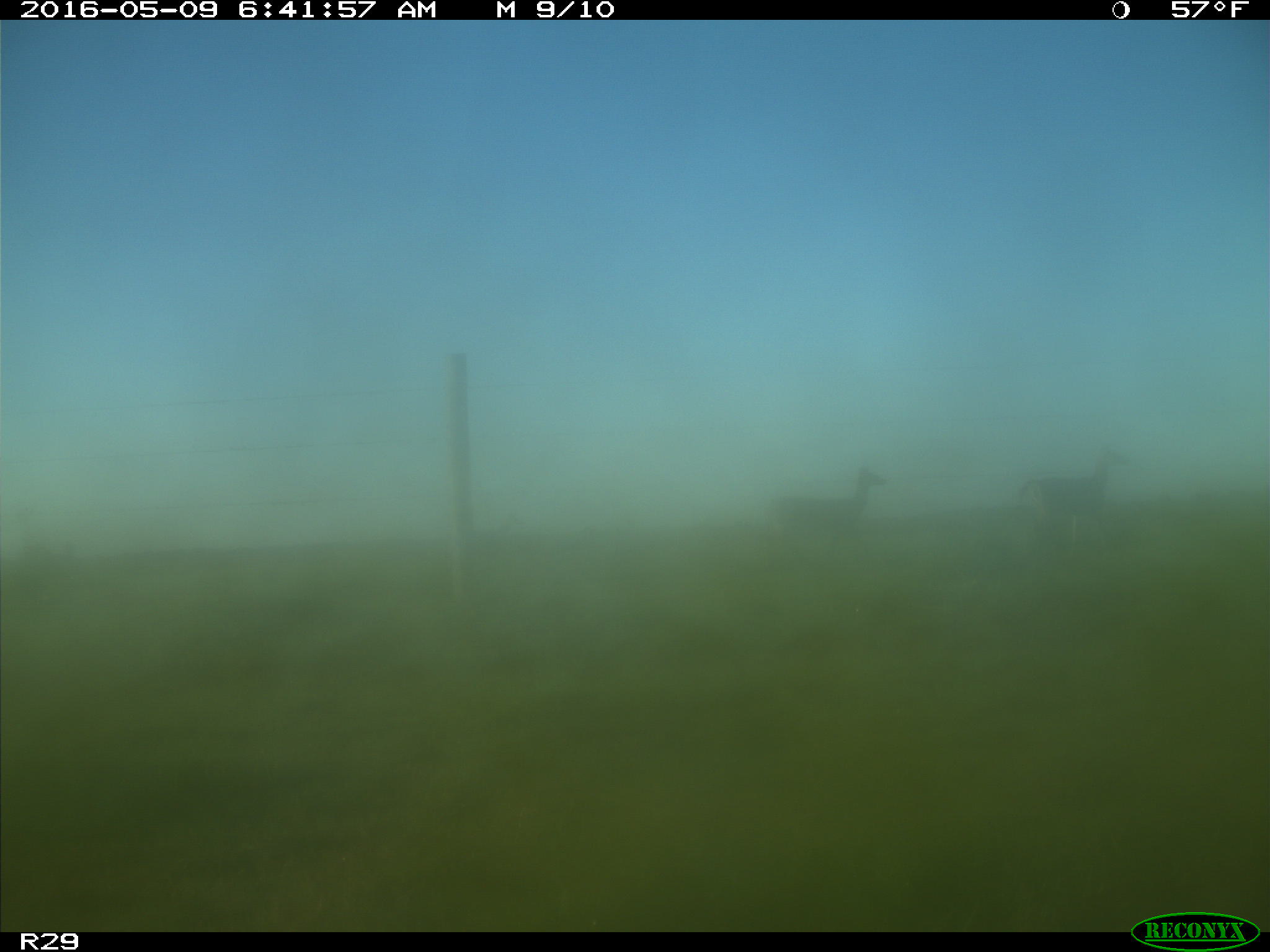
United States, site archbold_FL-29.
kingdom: Animalia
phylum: Chordata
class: Mammalia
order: Artiodactyla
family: Cervidae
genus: Odocoileus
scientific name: Odocoileus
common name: deer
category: unidentified deer